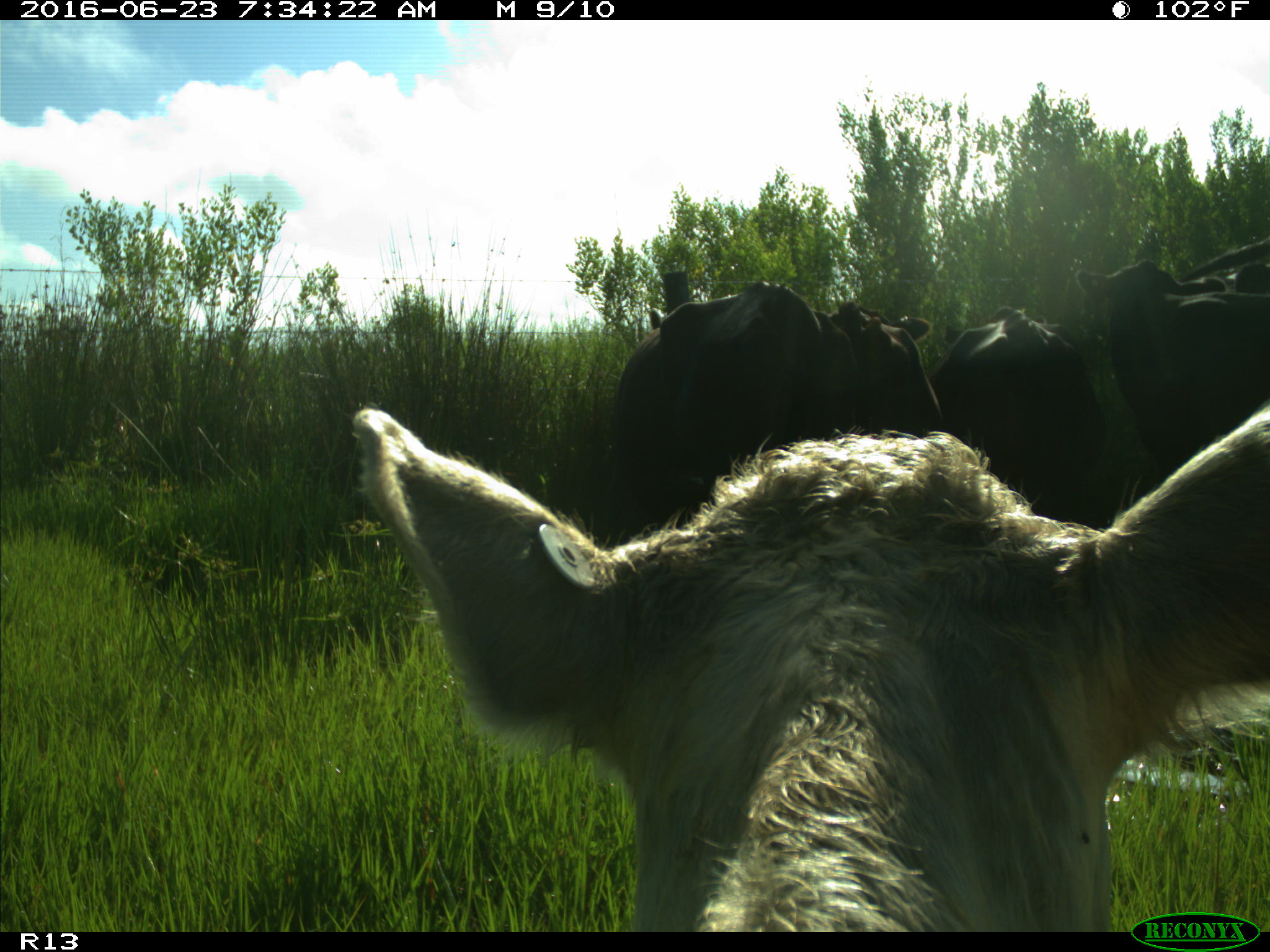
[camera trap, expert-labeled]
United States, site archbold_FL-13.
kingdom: Animalia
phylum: Chordata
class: Mammalia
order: Artiodactyla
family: Bovidae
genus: Bos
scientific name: Bos taurus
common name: domestic cow